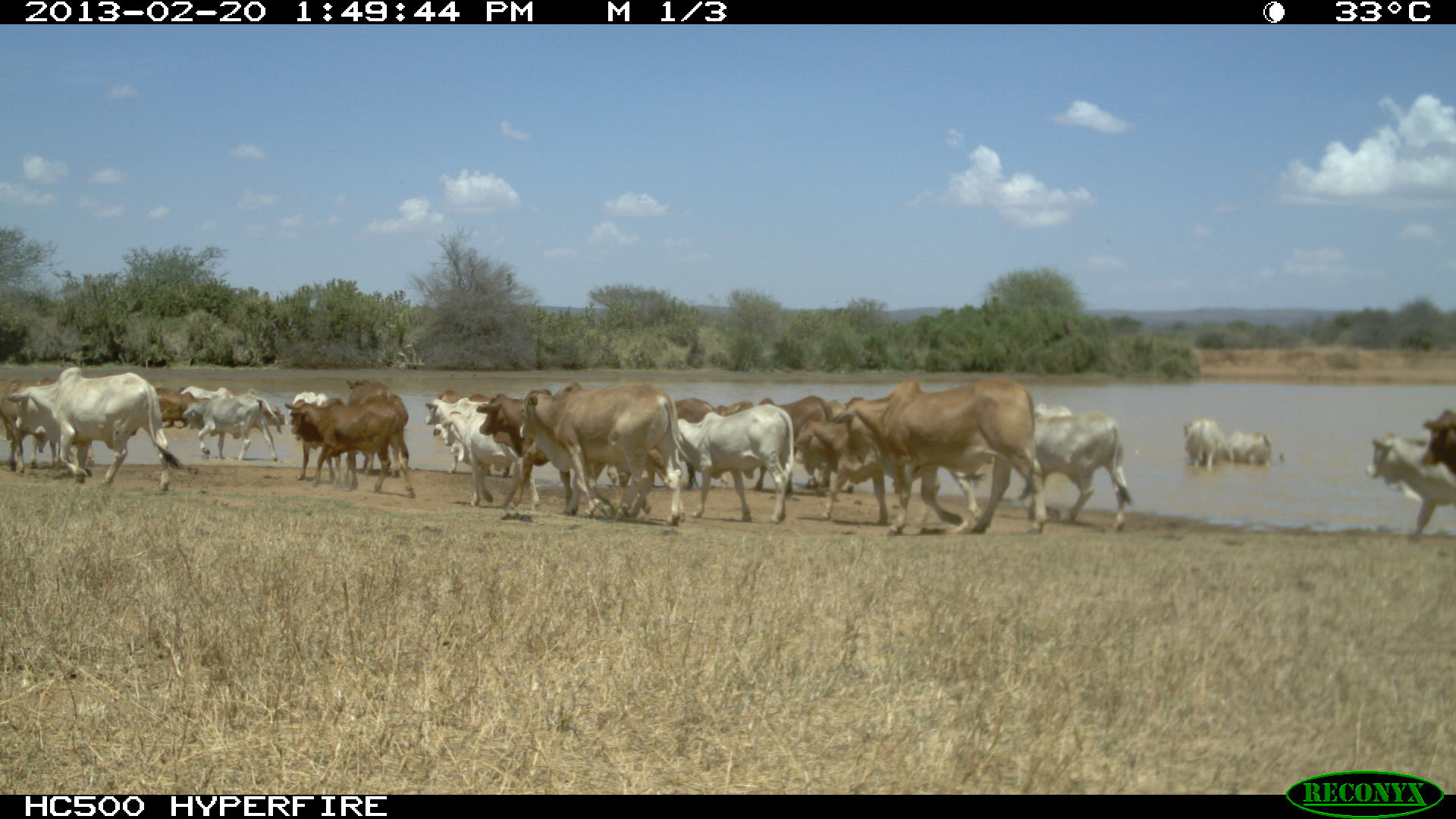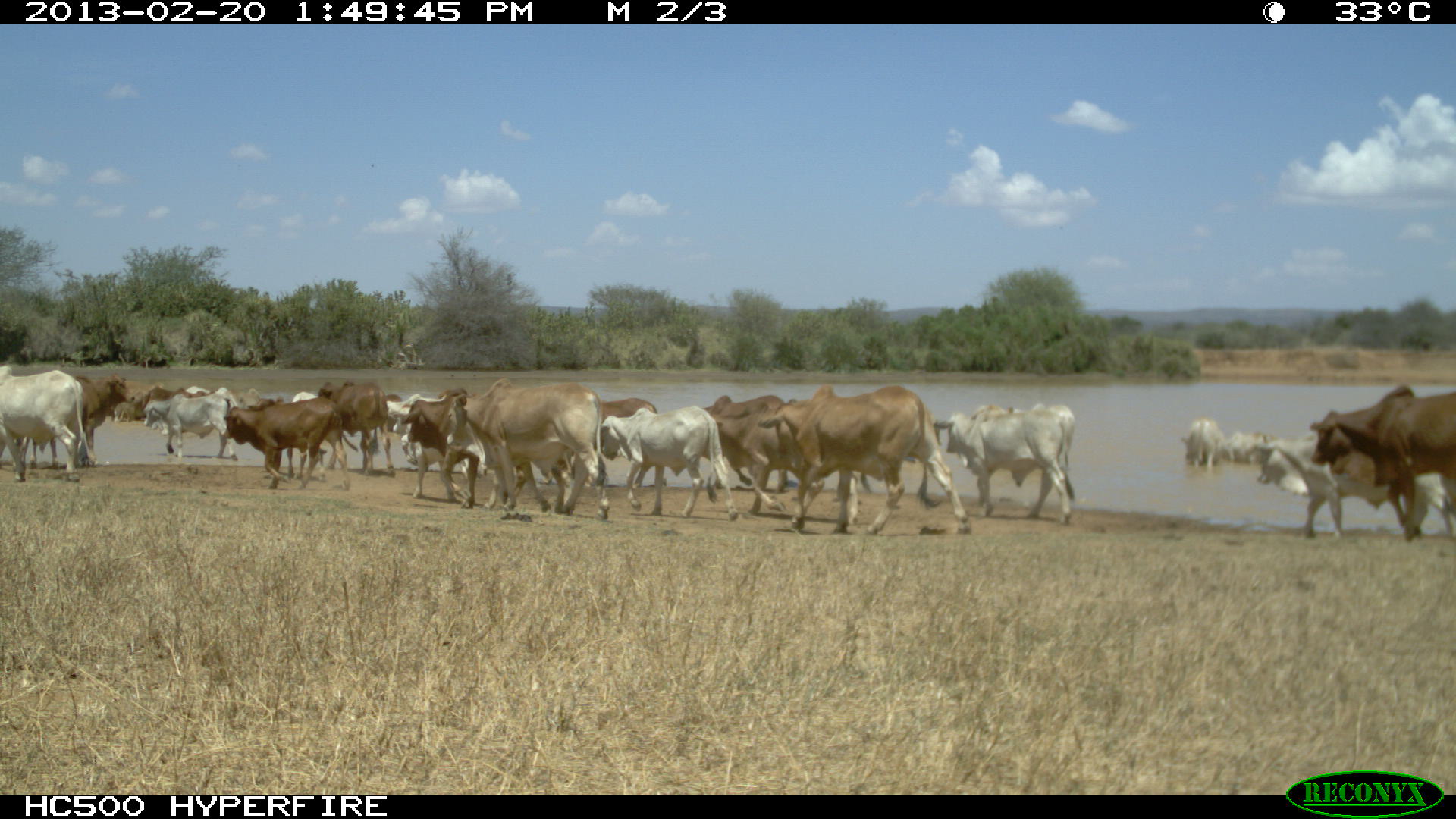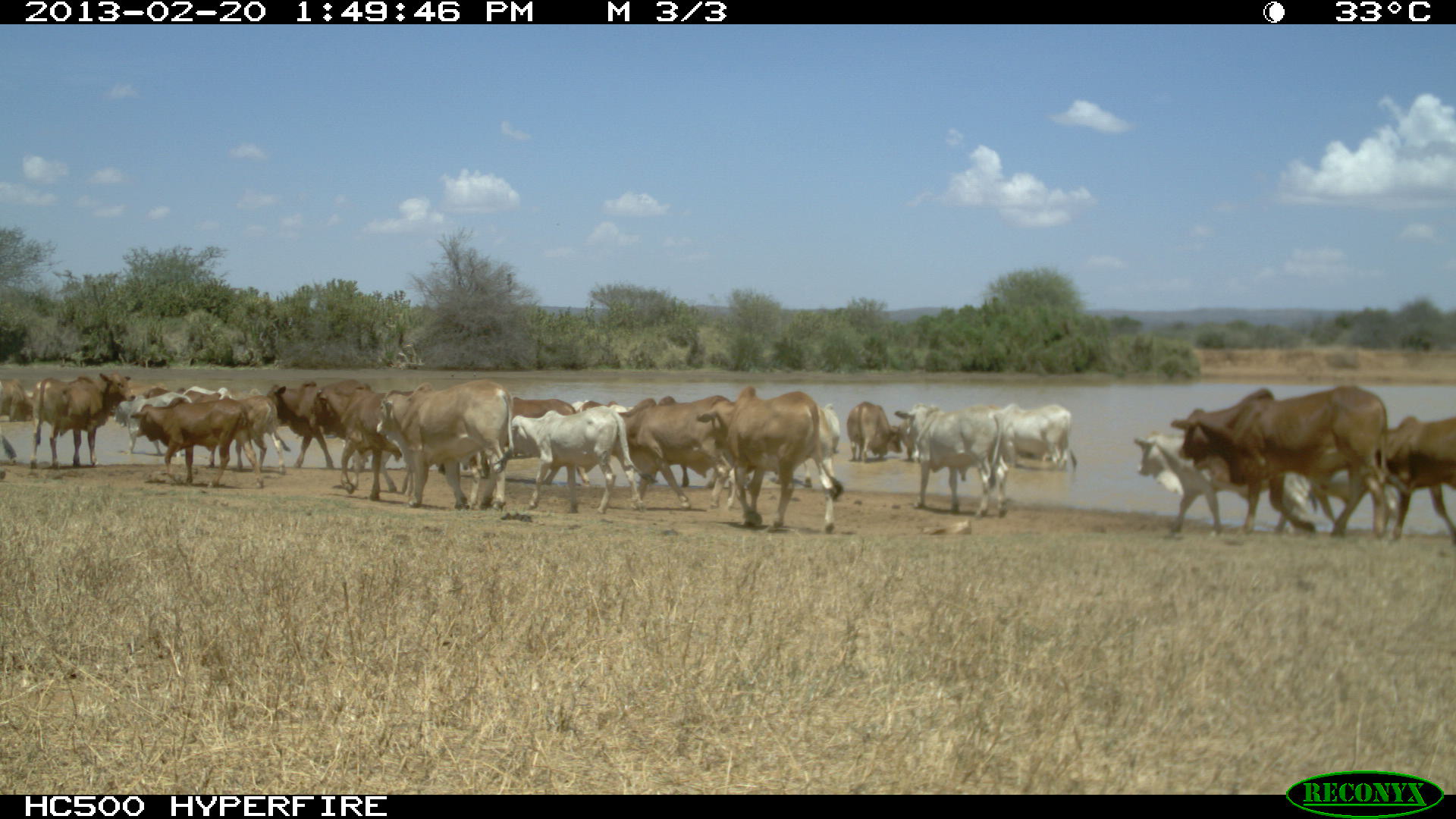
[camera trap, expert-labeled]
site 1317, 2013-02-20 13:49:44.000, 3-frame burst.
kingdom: Animalia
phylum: Chordata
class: Mammalia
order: Artiodactyla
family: Bovidae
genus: Bos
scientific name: Bos taurus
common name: domestic cattle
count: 16